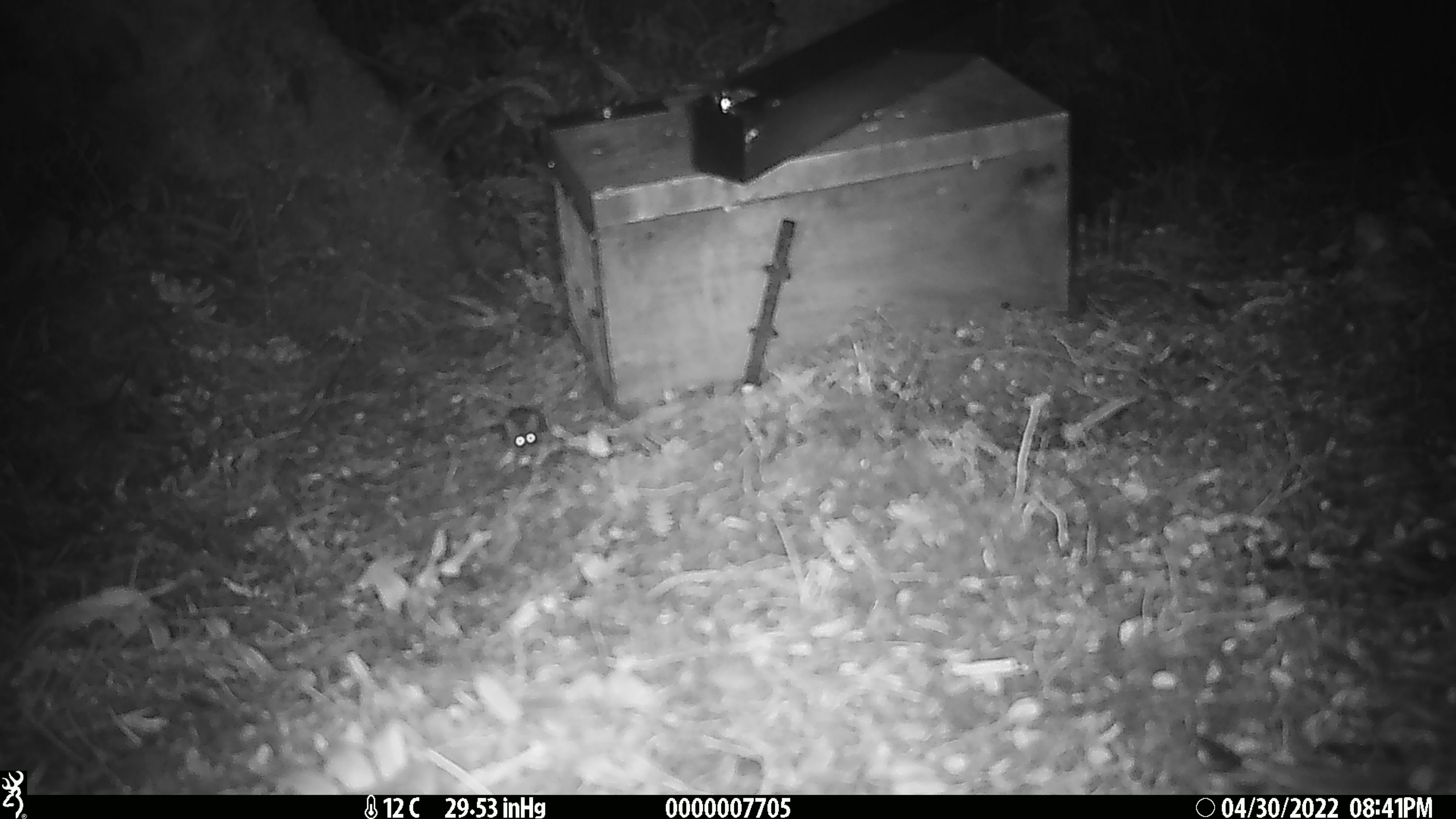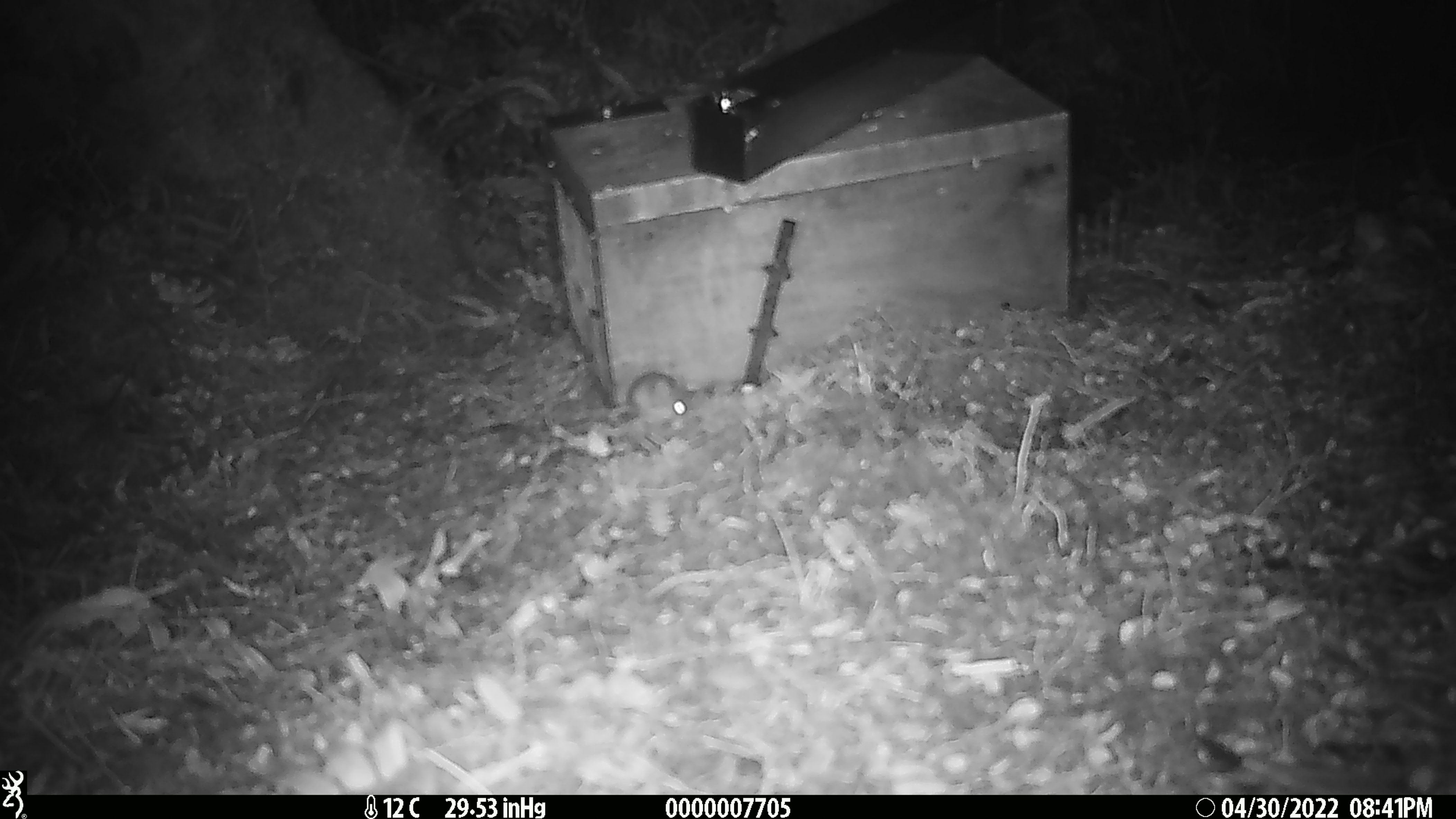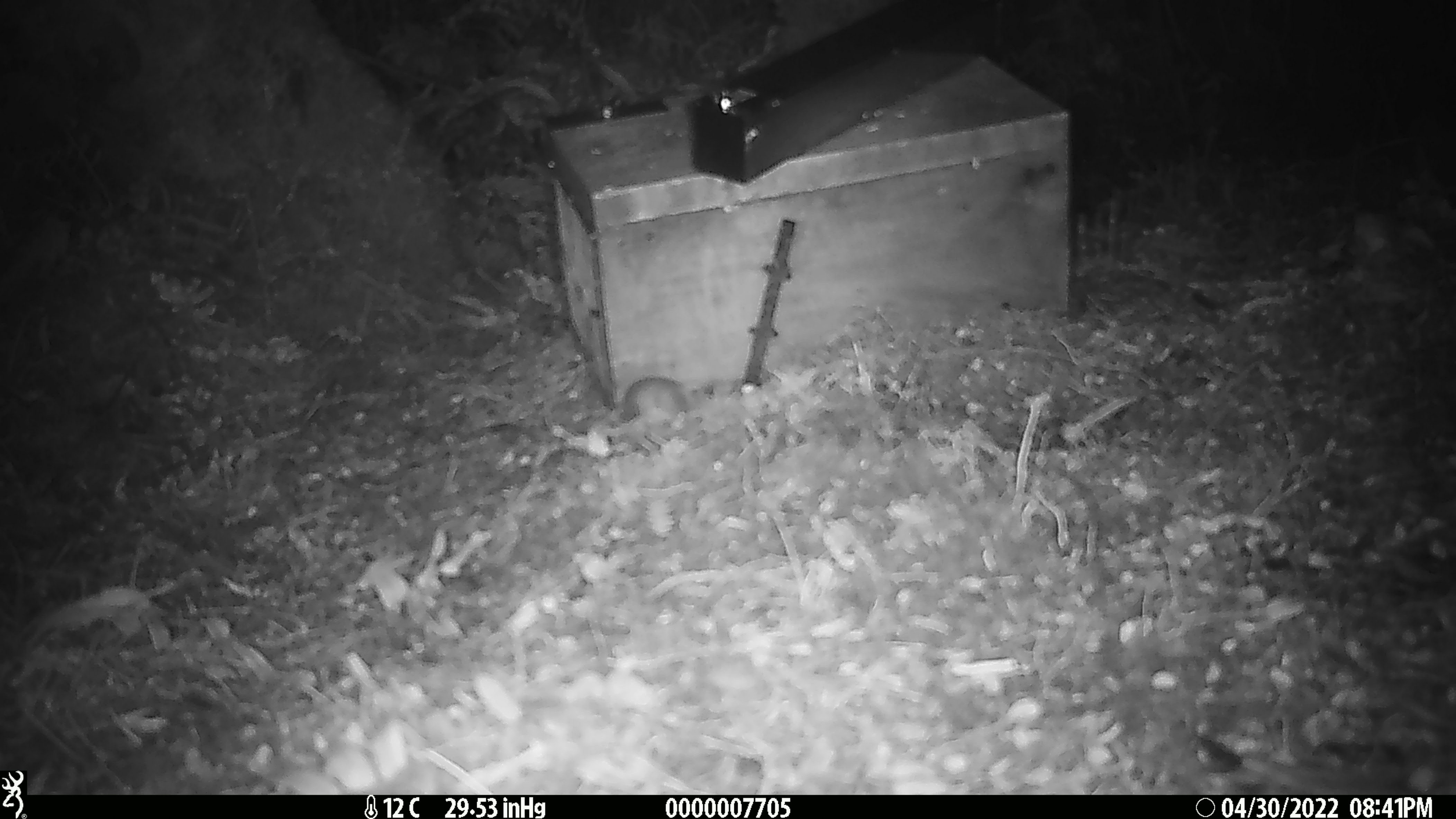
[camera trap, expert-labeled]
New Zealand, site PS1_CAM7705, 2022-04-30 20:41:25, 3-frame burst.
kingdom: Animalia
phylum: Chordata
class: Mammalia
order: Rodentia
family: Muridae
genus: Mus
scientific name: Mus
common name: mouse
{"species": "mouse (Mus)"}